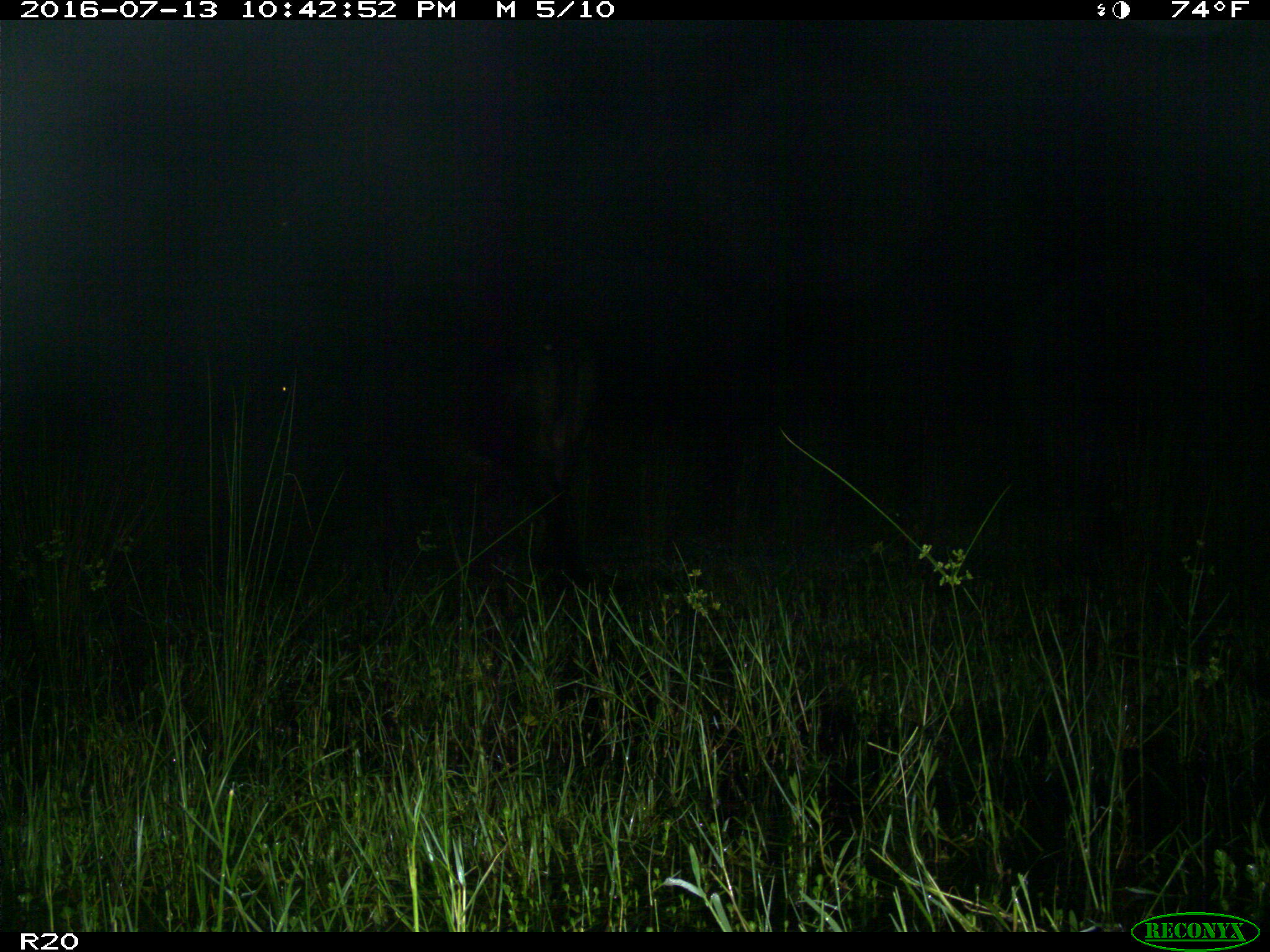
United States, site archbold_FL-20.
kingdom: Animalia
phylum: Chordata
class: Mammalia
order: Artiodactyla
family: Bovidae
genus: Bos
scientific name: Bos taurus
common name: domestic cow